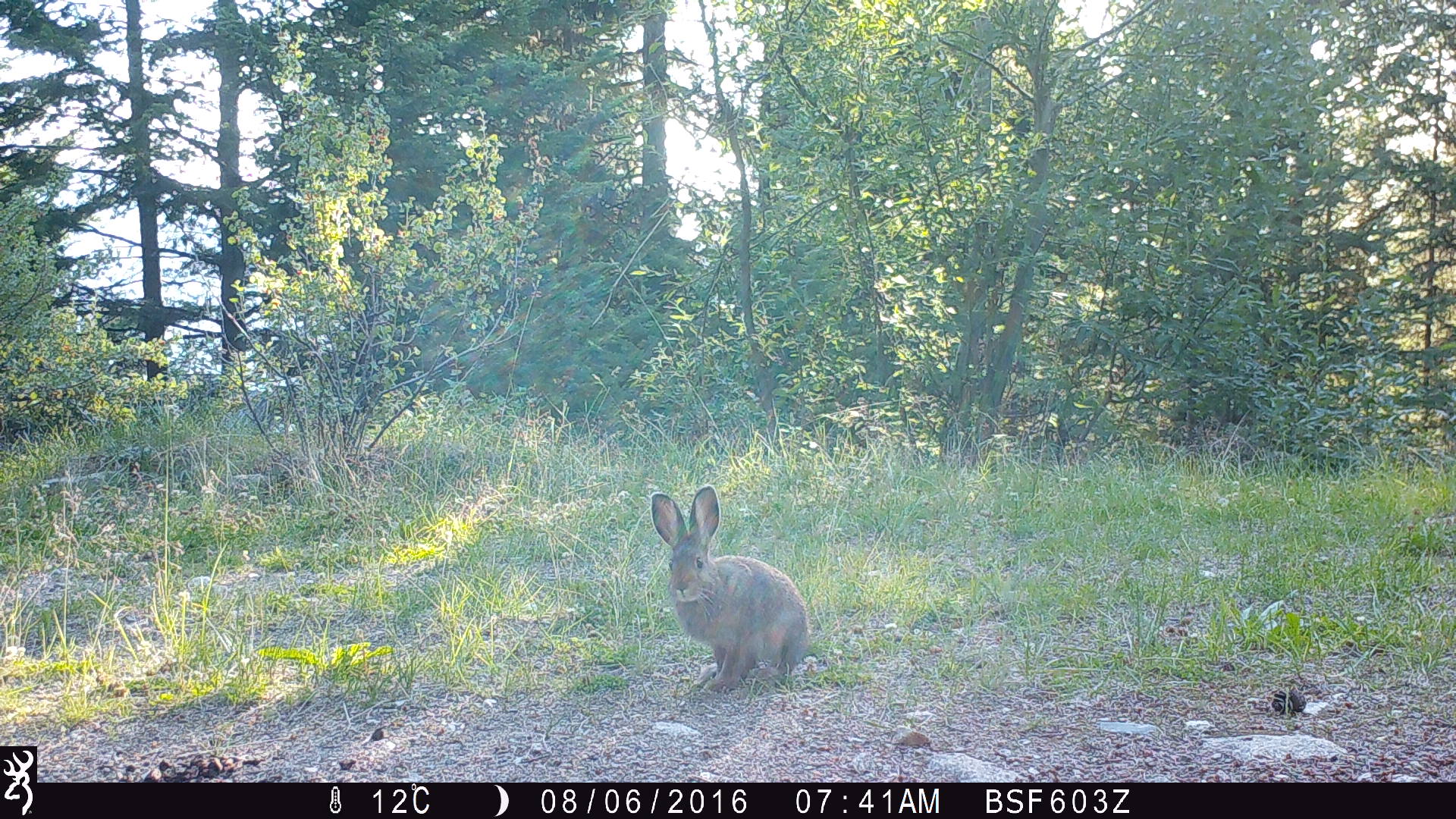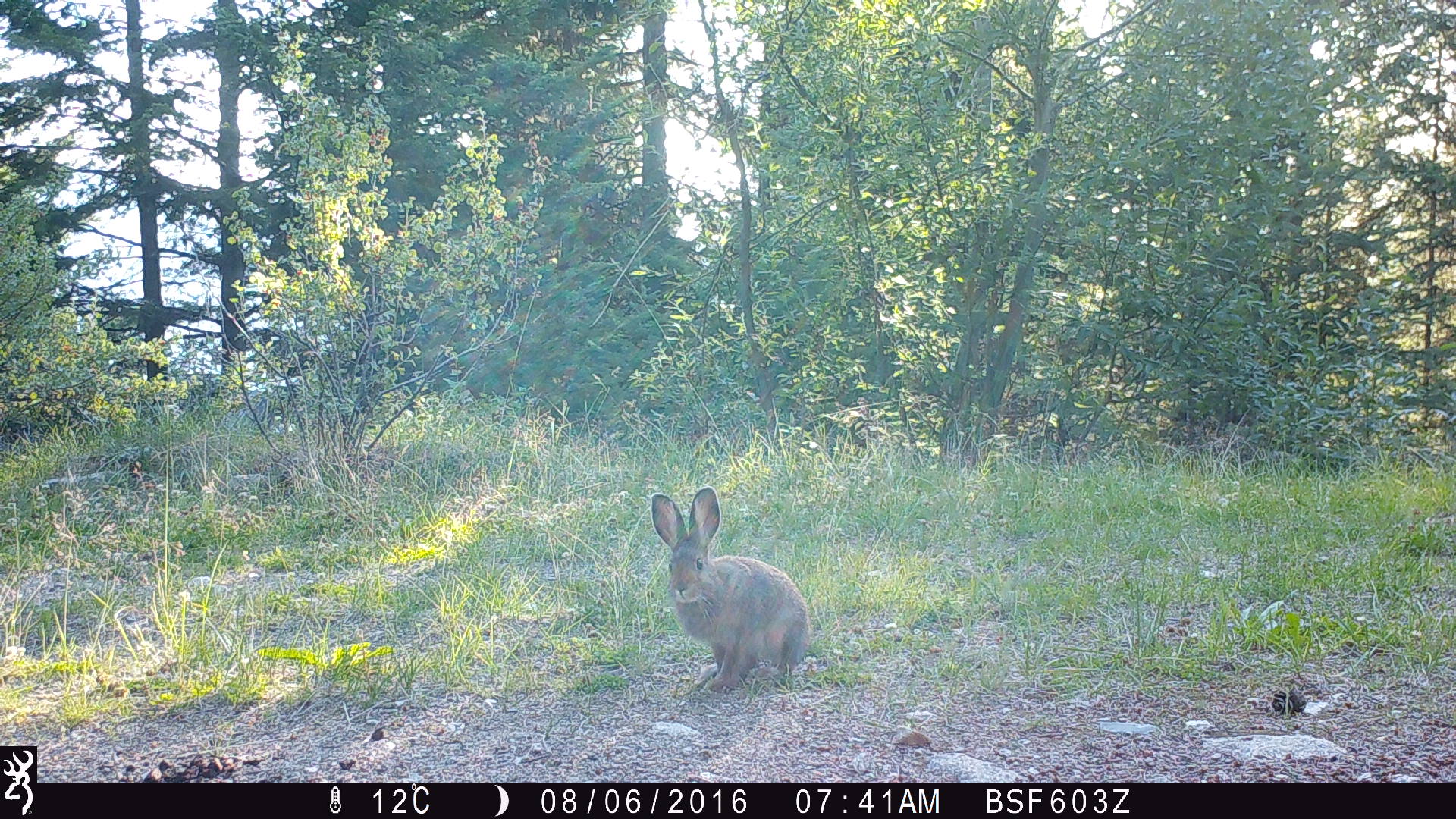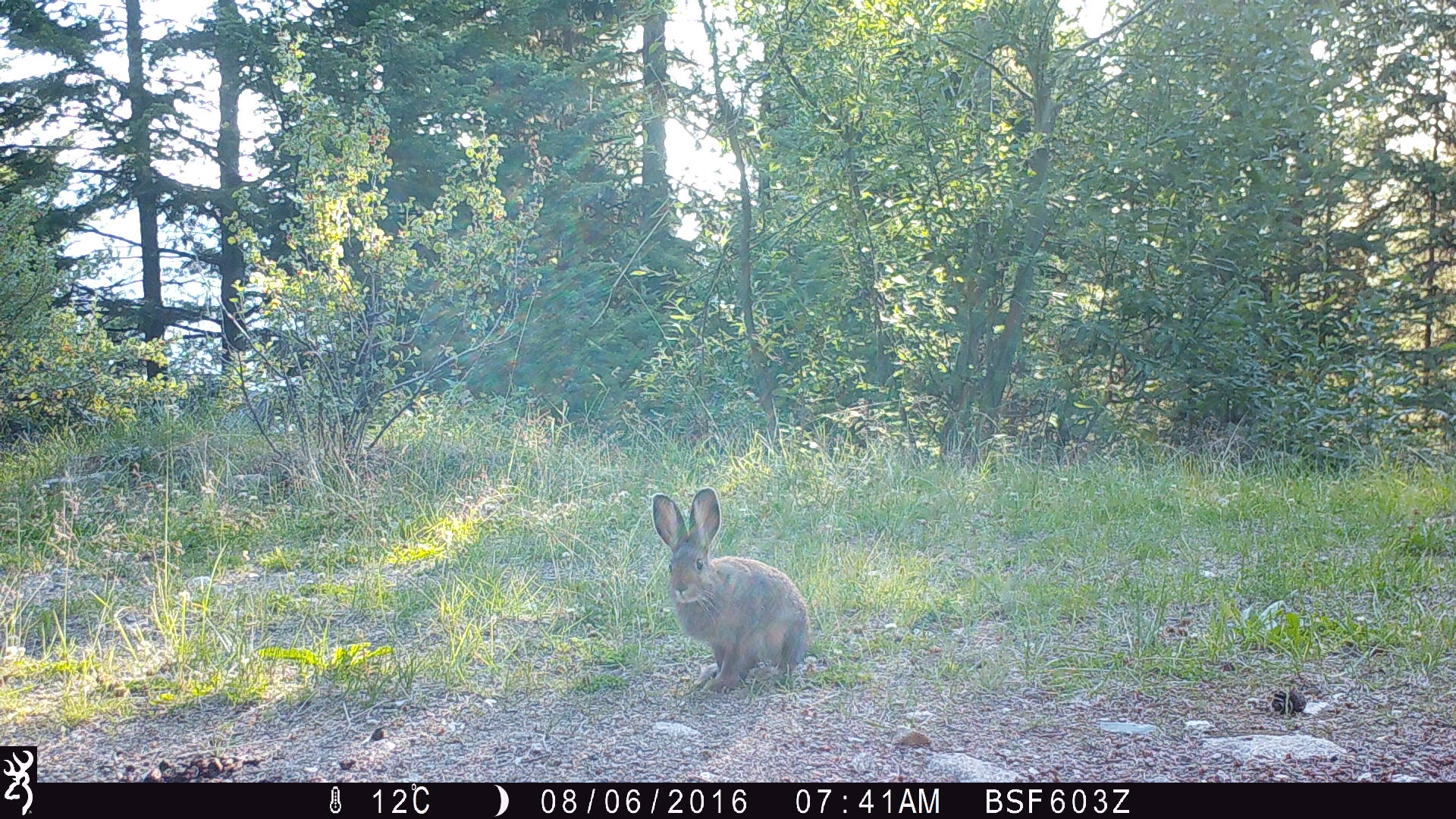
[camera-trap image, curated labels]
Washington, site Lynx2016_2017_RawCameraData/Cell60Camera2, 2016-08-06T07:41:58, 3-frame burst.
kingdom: Animalia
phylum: Chordata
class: Mammalia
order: Lagomorpha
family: Leporidae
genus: Lepus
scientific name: Lepus americanus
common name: snowshoe hare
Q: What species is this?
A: Lepus americanus (snowshoe hare).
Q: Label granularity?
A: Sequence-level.